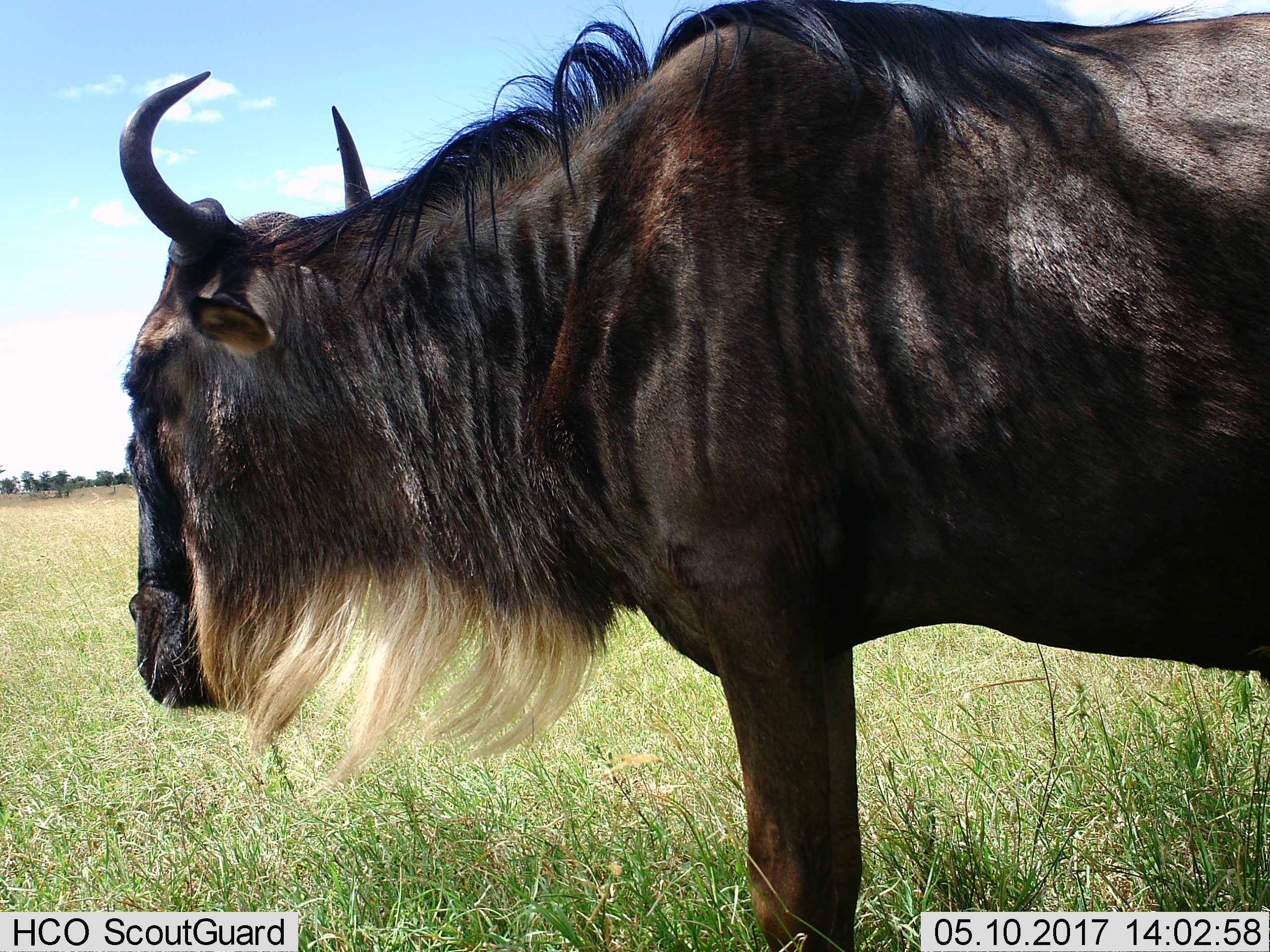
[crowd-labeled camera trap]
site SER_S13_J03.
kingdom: Animalia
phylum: Chordata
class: Mammalia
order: Artiodactyla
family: Bovidae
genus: Connochaetes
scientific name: Connochaetes taurinus taurinus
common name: blue wildebeest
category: wildebeestblue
Wildebeestblue (blue wildebeest) (Connochaetes taurinus taurinus), count 1. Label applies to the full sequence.